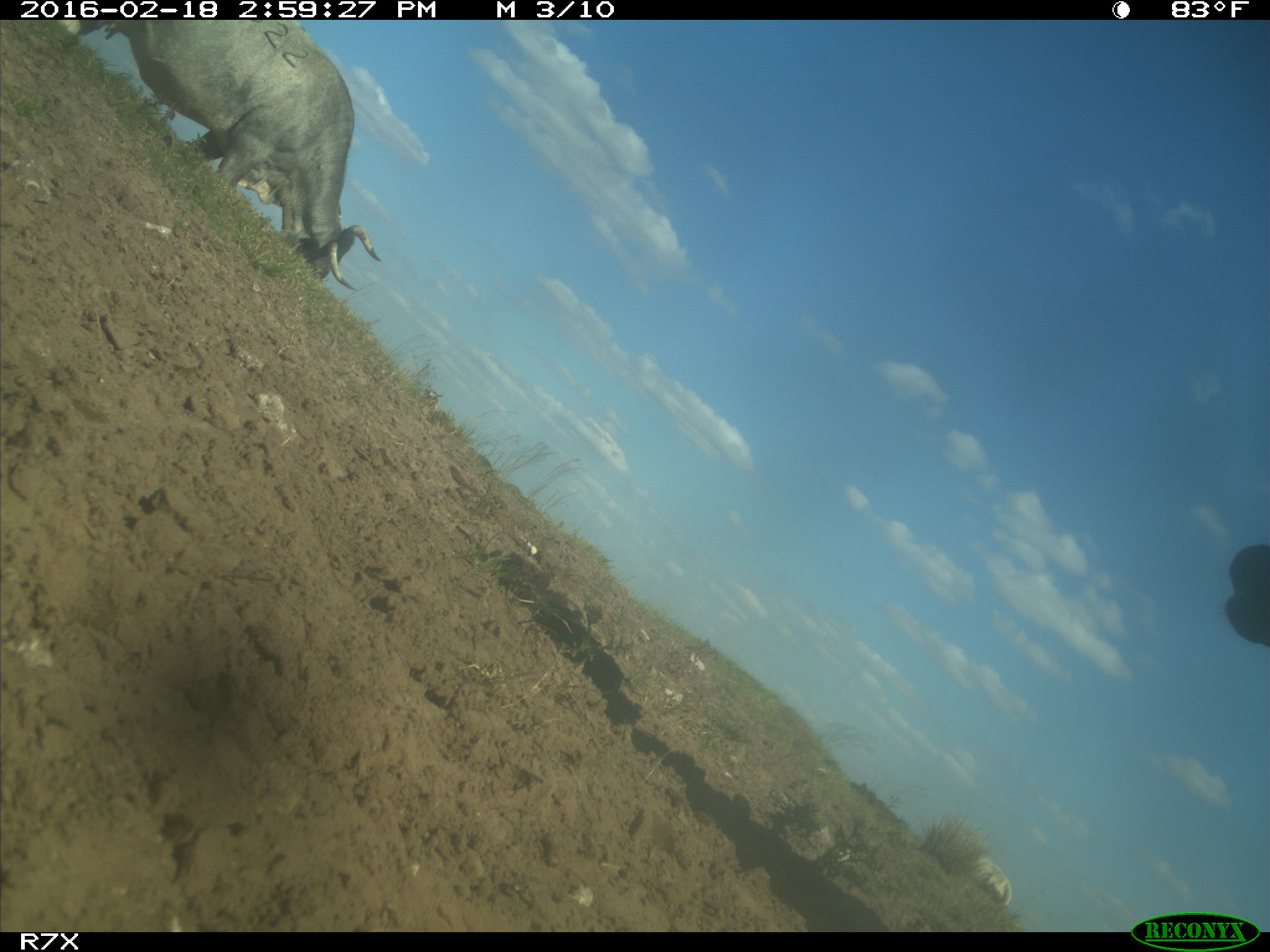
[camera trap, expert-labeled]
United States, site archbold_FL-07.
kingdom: Animalia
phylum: Chordata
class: Mammalia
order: Artiodactyla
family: Bovidae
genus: Bos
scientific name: Bos taurus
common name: domestic cow